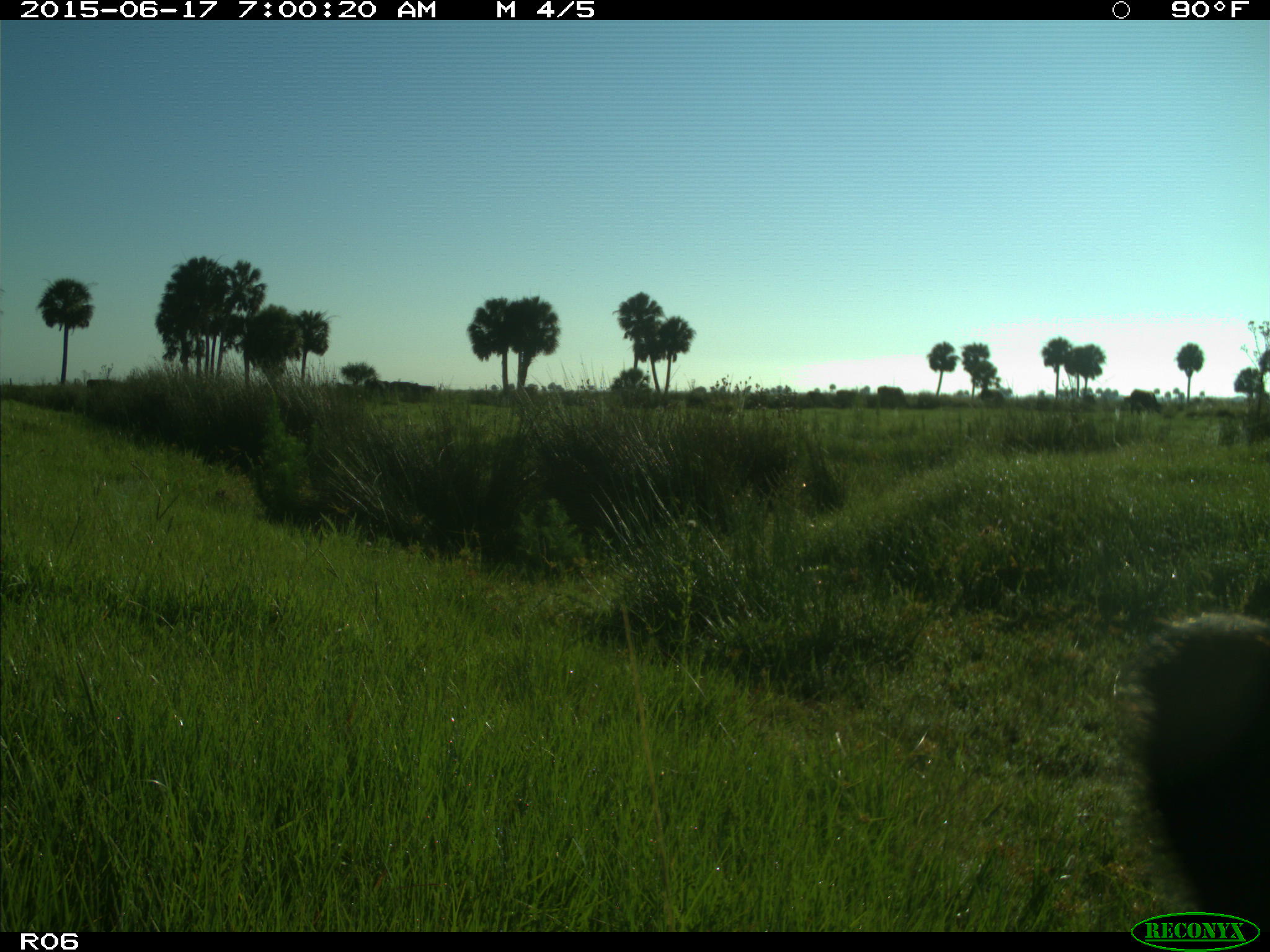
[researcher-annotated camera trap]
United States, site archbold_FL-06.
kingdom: Animalia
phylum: Chordata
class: Mammalia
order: Artiodactyla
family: Bovidae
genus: Bos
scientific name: Bos taurus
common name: domestic cow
Bos taurus (domestic cow).